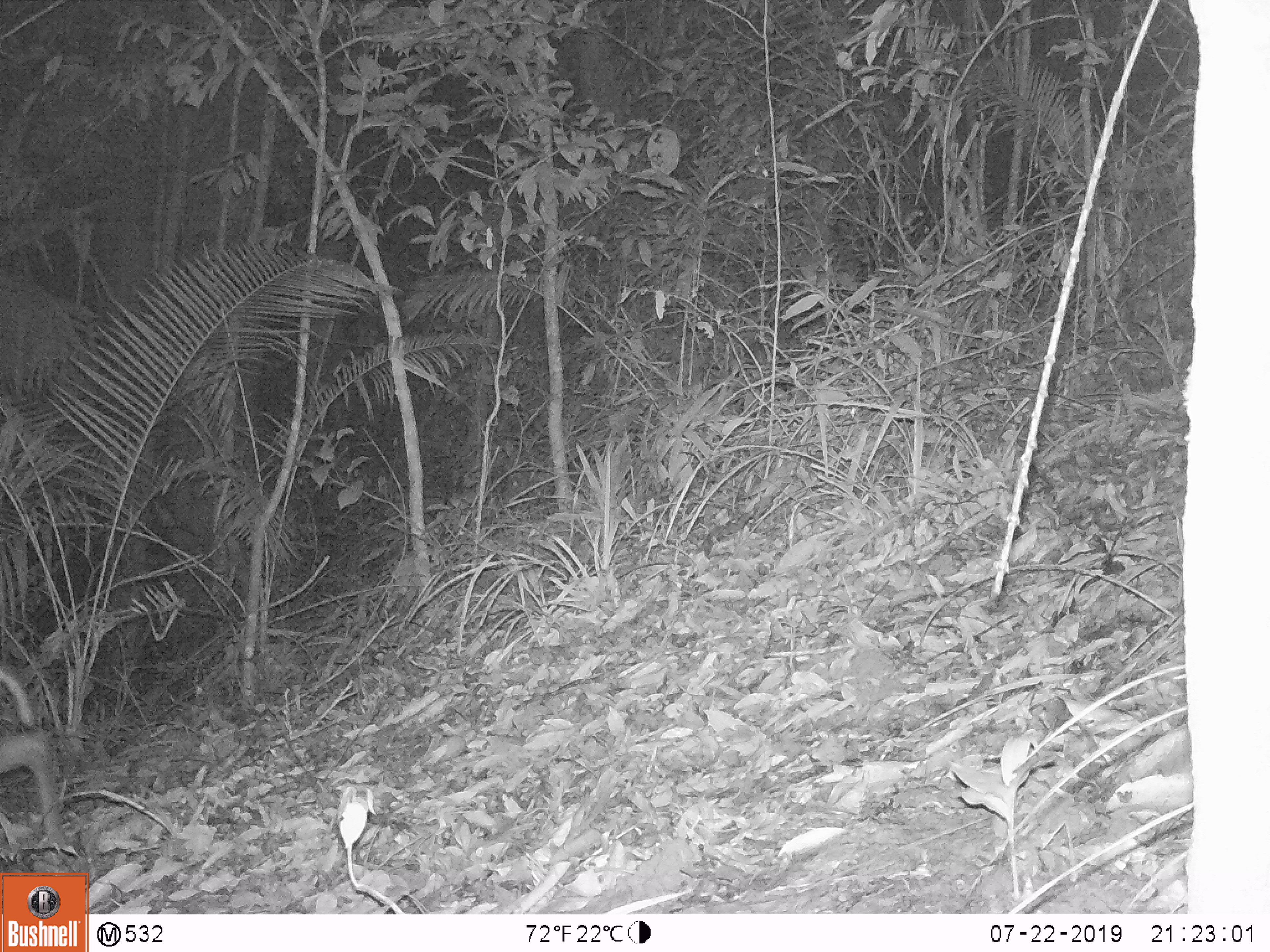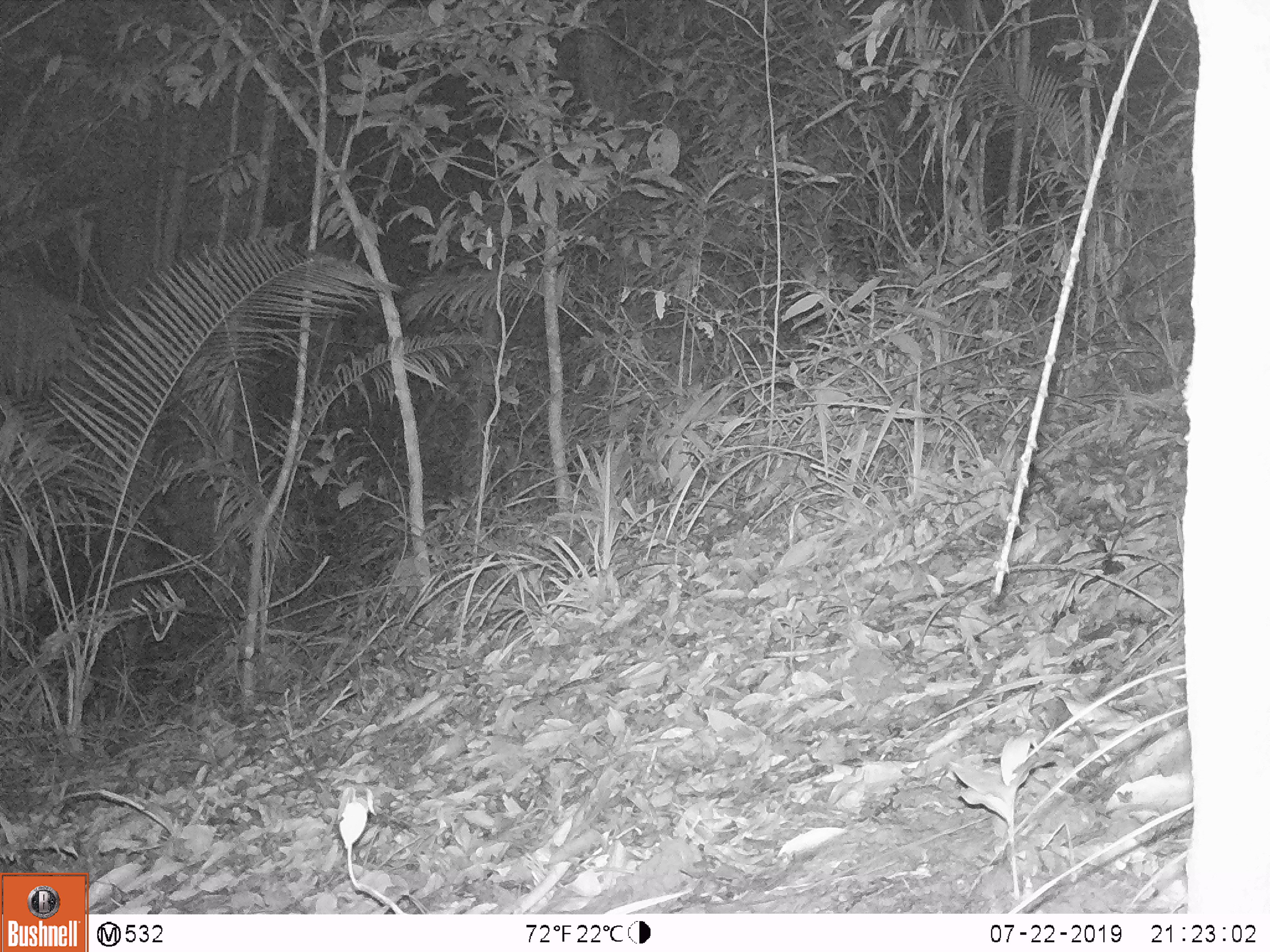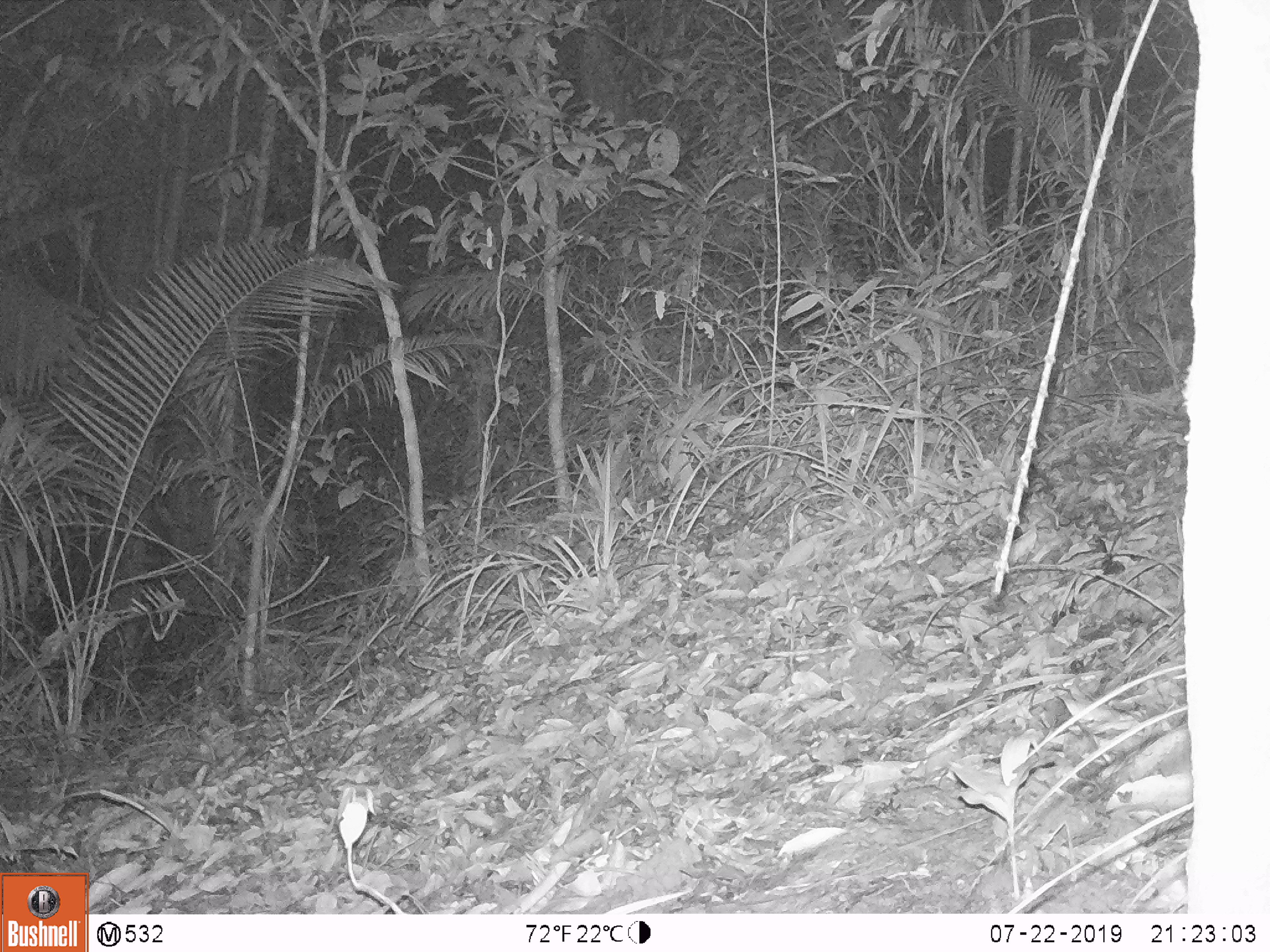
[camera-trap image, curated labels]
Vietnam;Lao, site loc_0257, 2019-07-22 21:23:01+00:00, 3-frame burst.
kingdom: Animalia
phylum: Chordata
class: Mammalia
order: Artiodactyla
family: Cervidae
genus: Muntiacus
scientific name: Muntiacus rooseveltorum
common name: roosevelt's muntjac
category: roosevelts muntjac group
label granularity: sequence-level